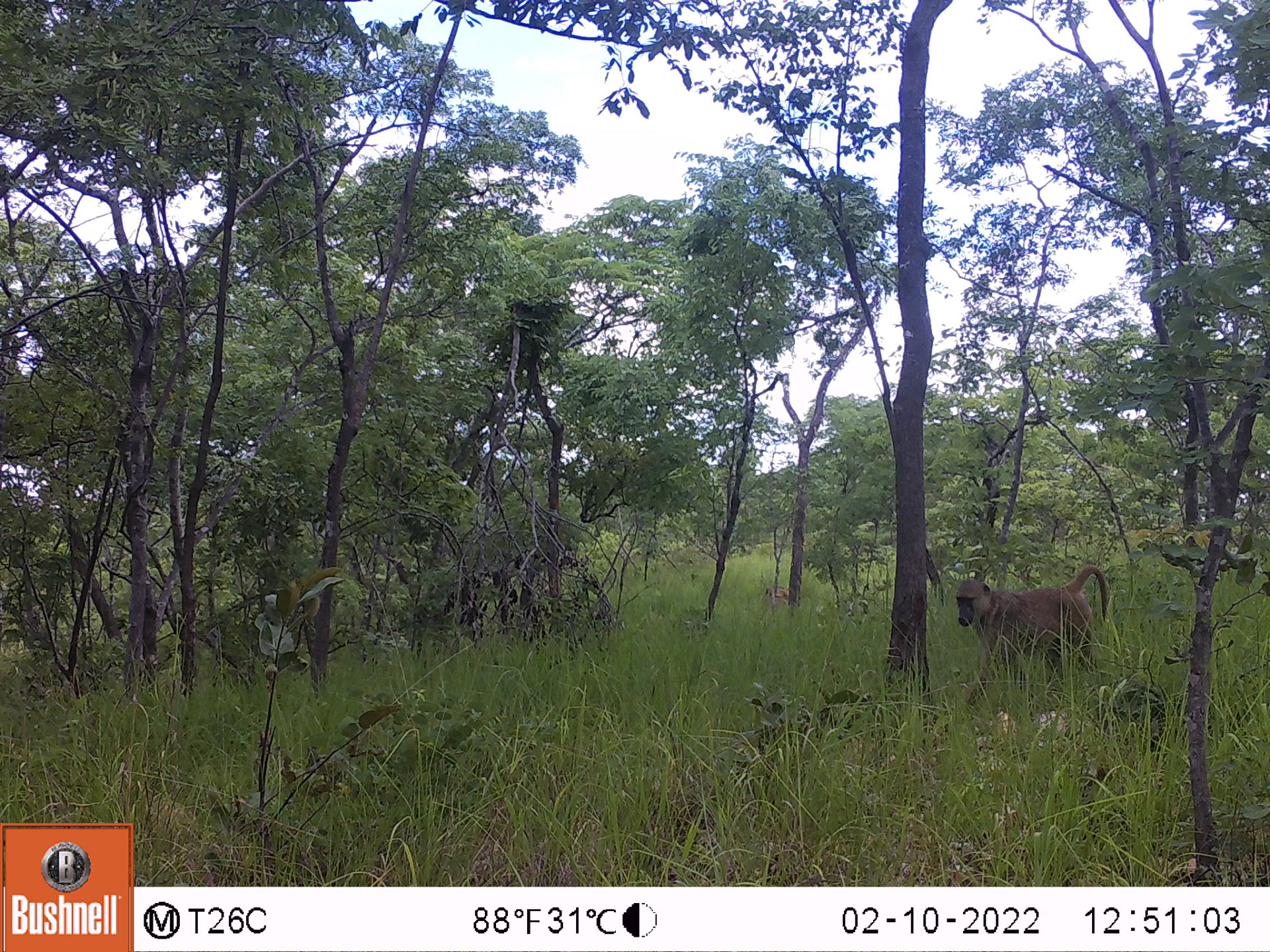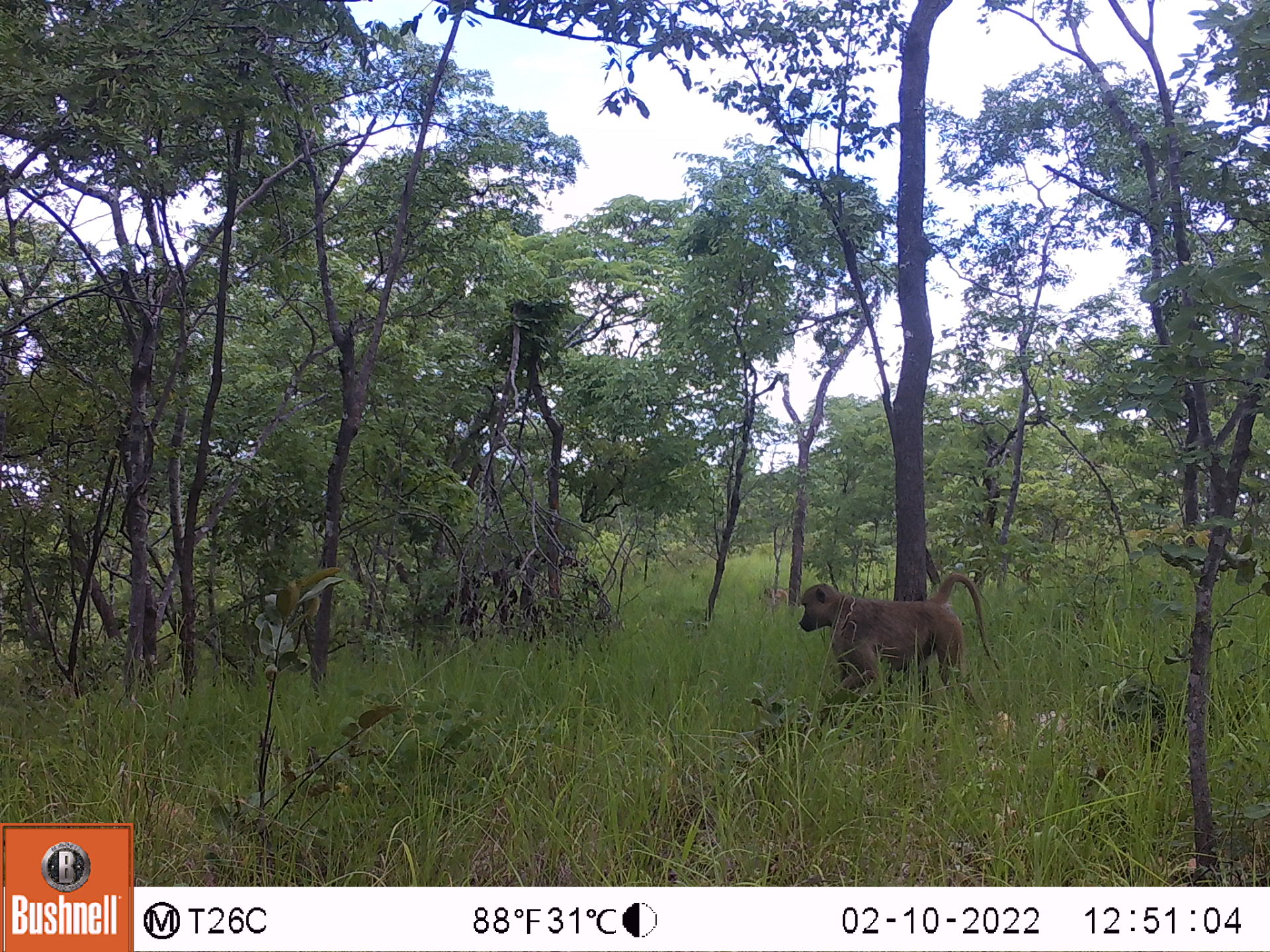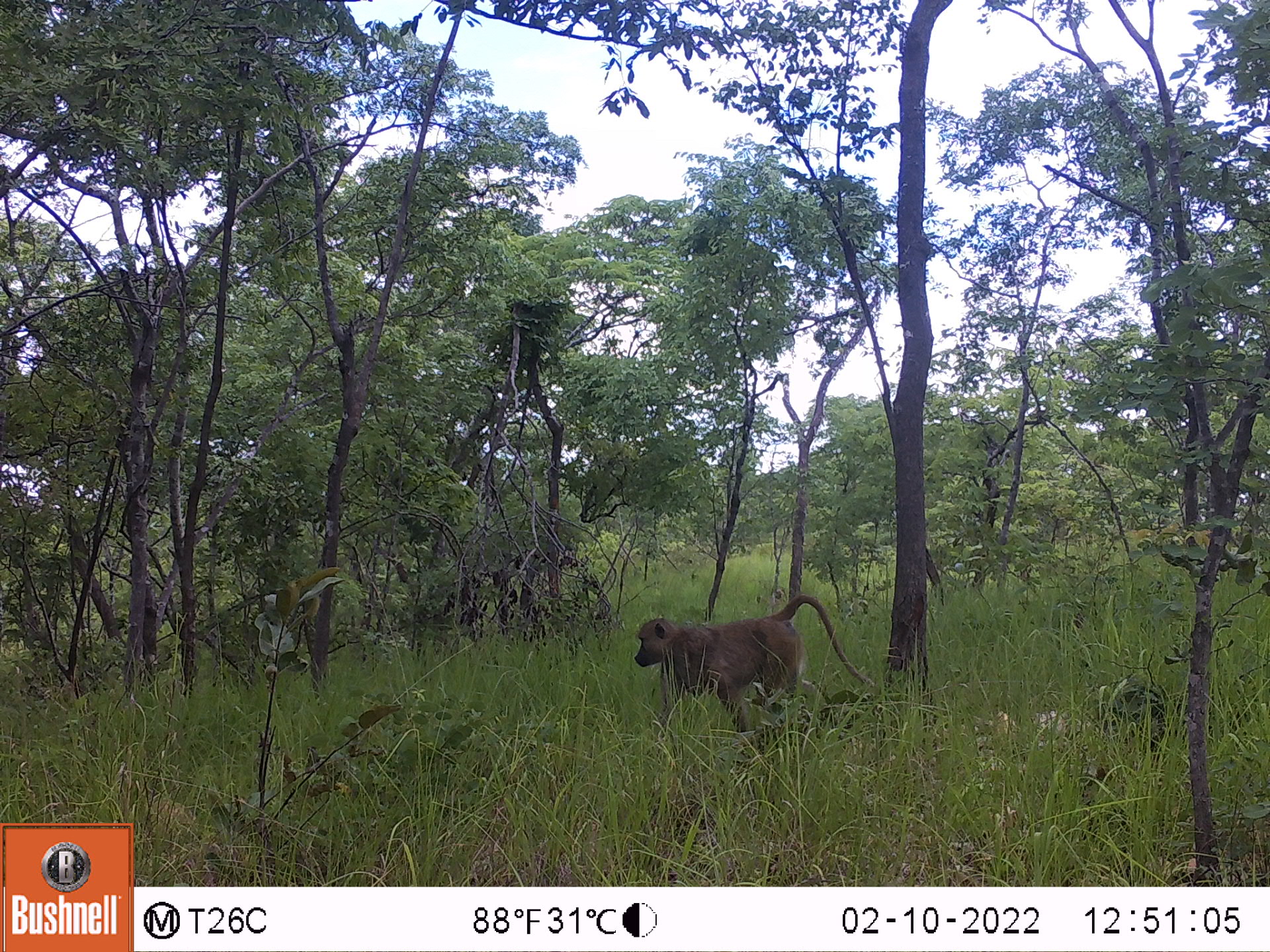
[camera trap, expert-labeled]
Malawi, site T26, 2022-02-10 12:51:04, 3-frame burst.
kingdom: Animalia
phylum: Chordata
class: Mammalia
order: Primates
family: Cercopithecidae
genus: Papio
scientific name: Papio cynocephalus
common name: yellow baboon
Yellow baboon (Papio cynocephalus), count 1.